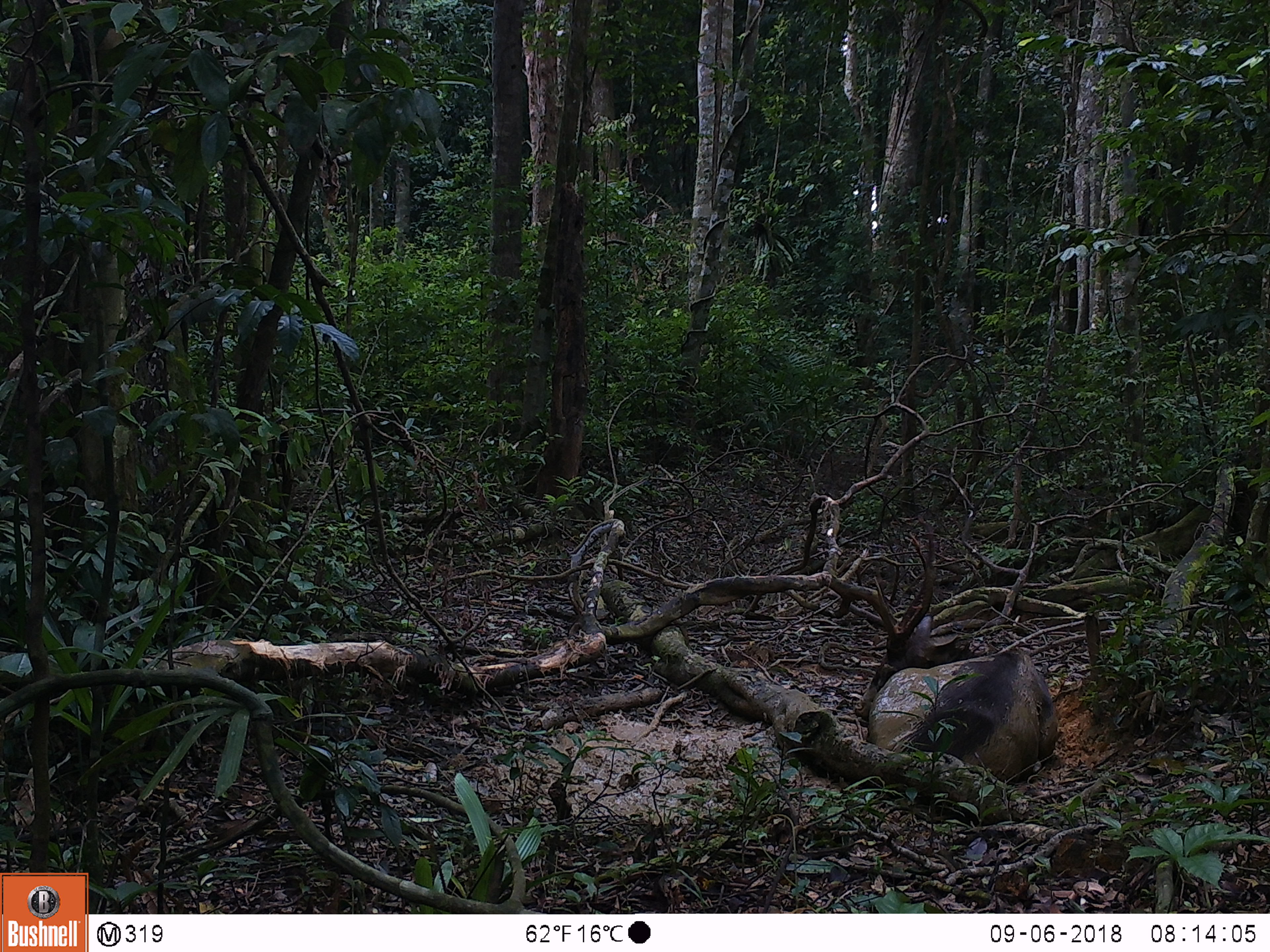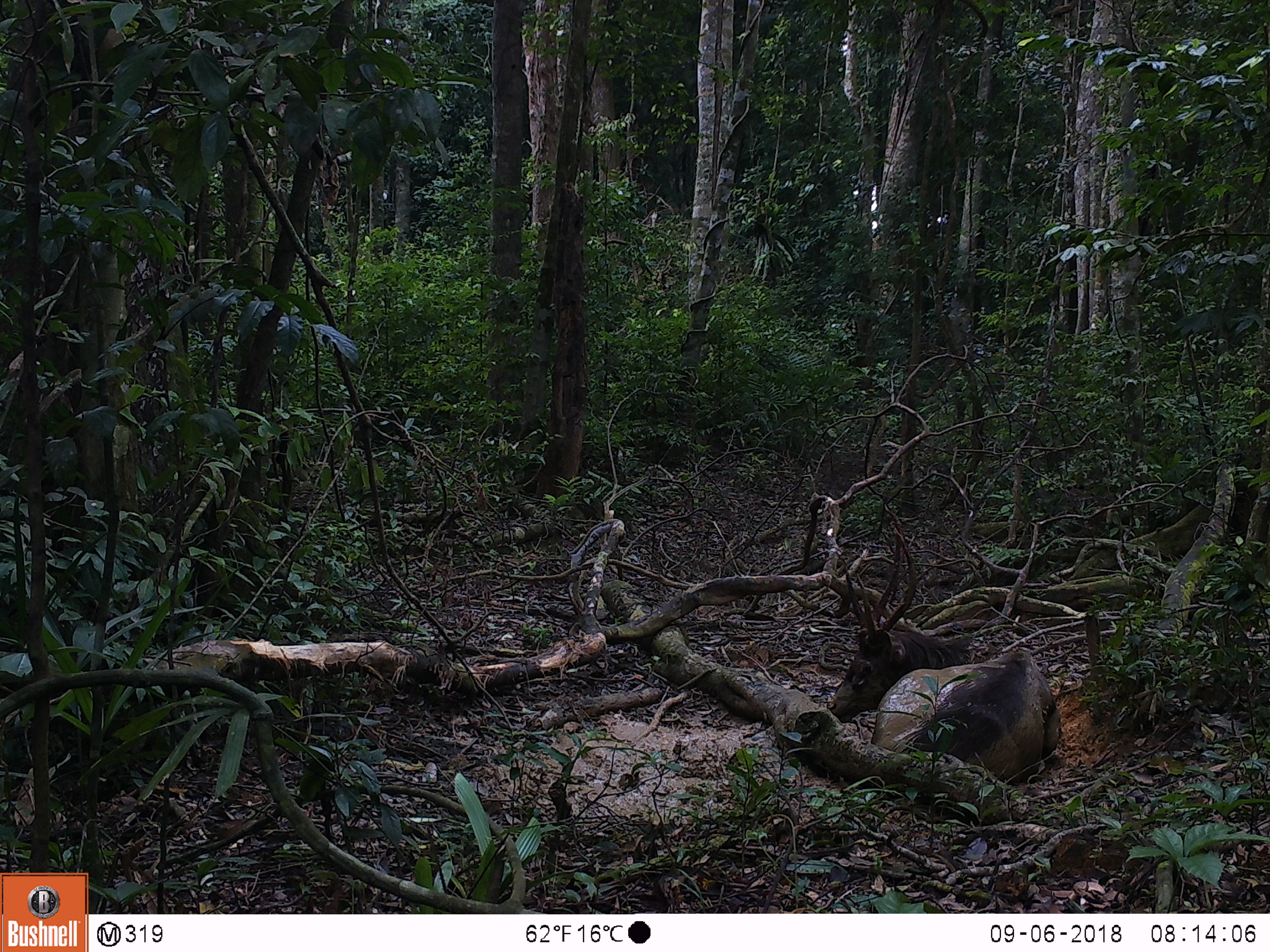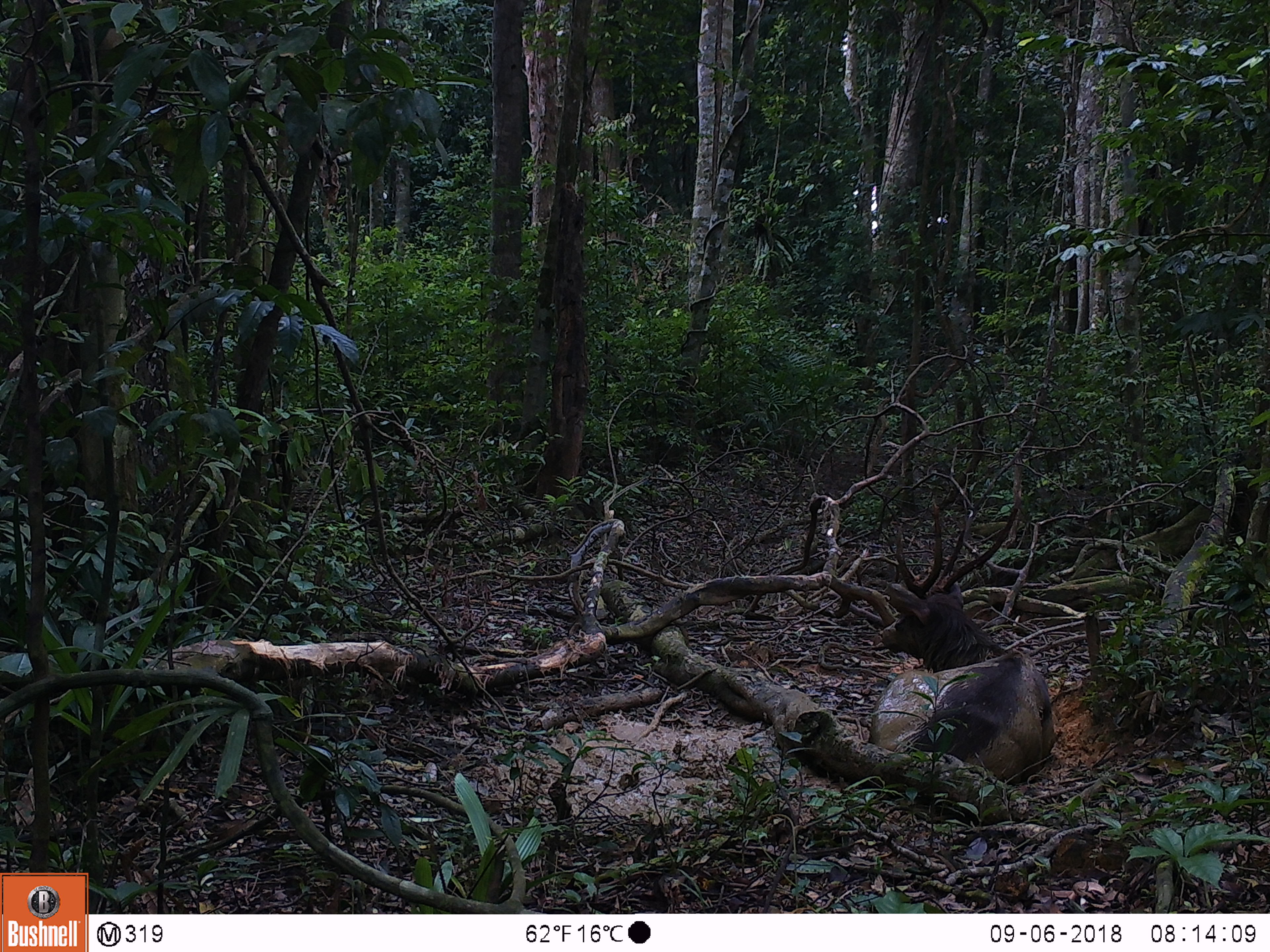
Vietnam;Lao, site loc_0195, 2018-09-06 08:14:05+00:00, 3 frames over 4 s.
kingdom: Animalia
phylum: Chordata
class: Mammalia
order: Artiodactyla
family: Cervidae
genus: Rusa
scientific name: Rusa unicolor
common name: sambar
Sambar (Rusa unicolor). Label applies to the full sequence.